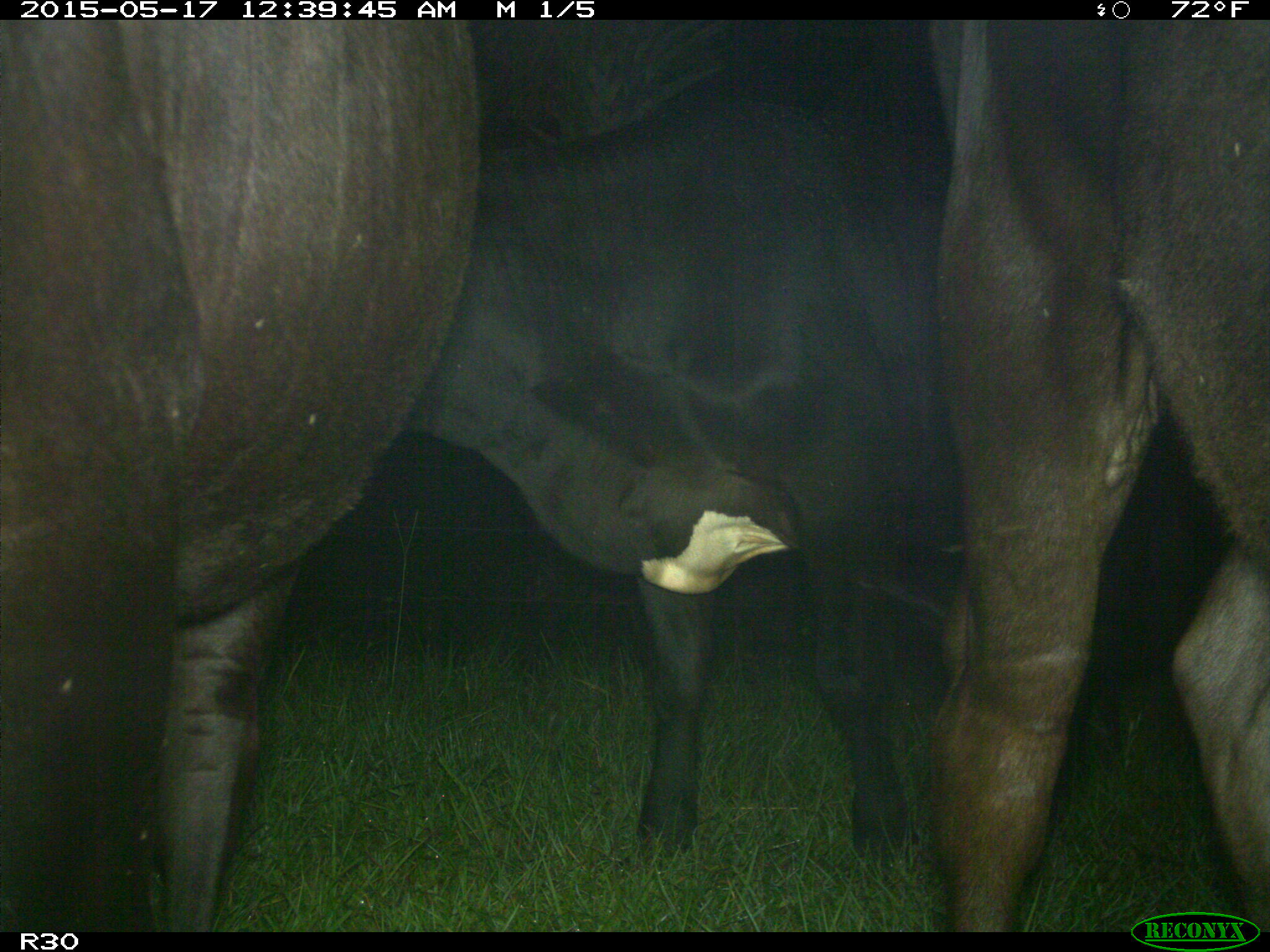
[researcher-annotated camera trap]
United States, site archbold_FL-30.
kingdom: Animalia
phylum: Chordata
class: Mammalia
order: Artiodactyla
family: Bovidae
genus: Bos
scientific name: Bos taurus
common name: domestic cow